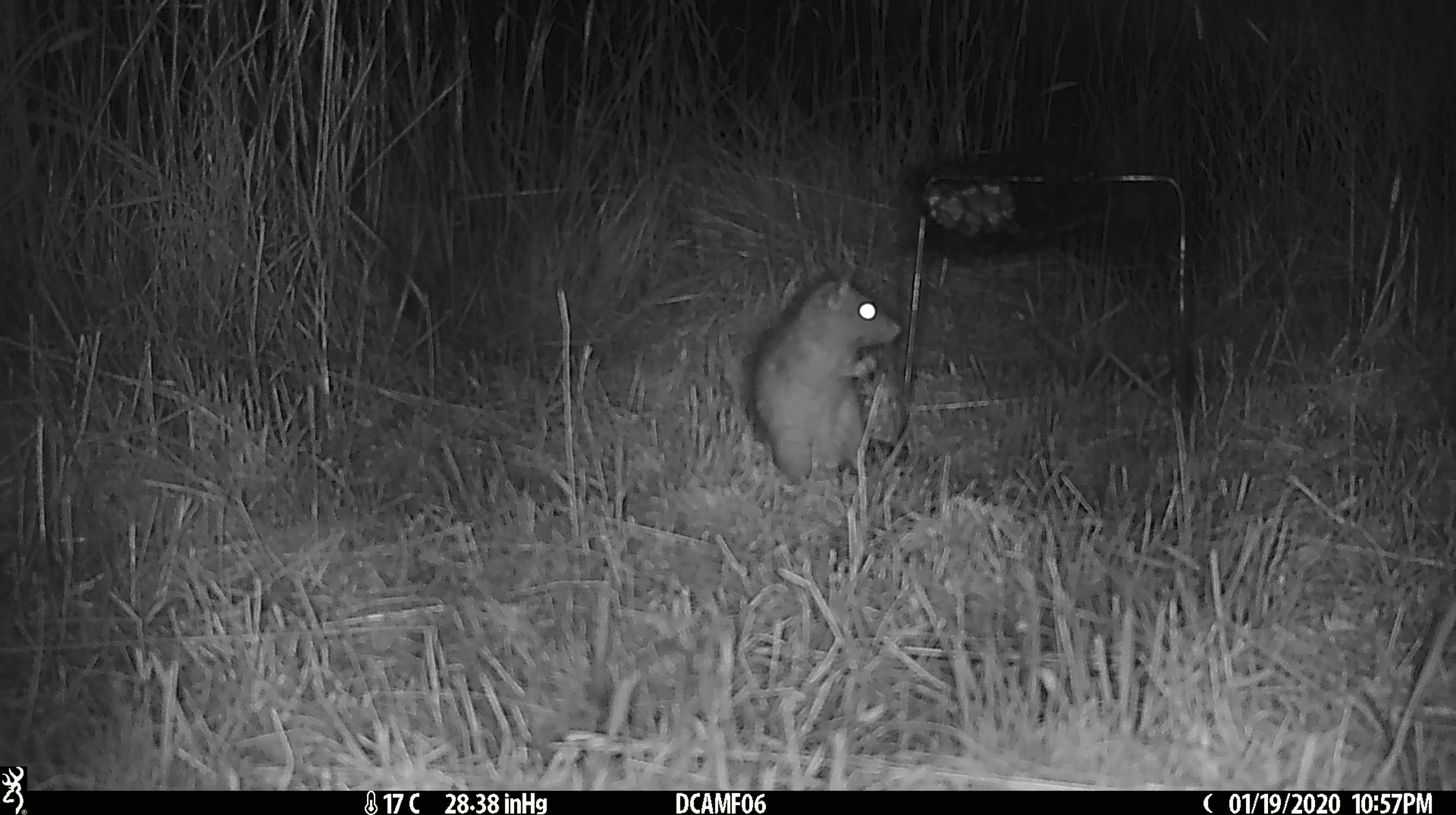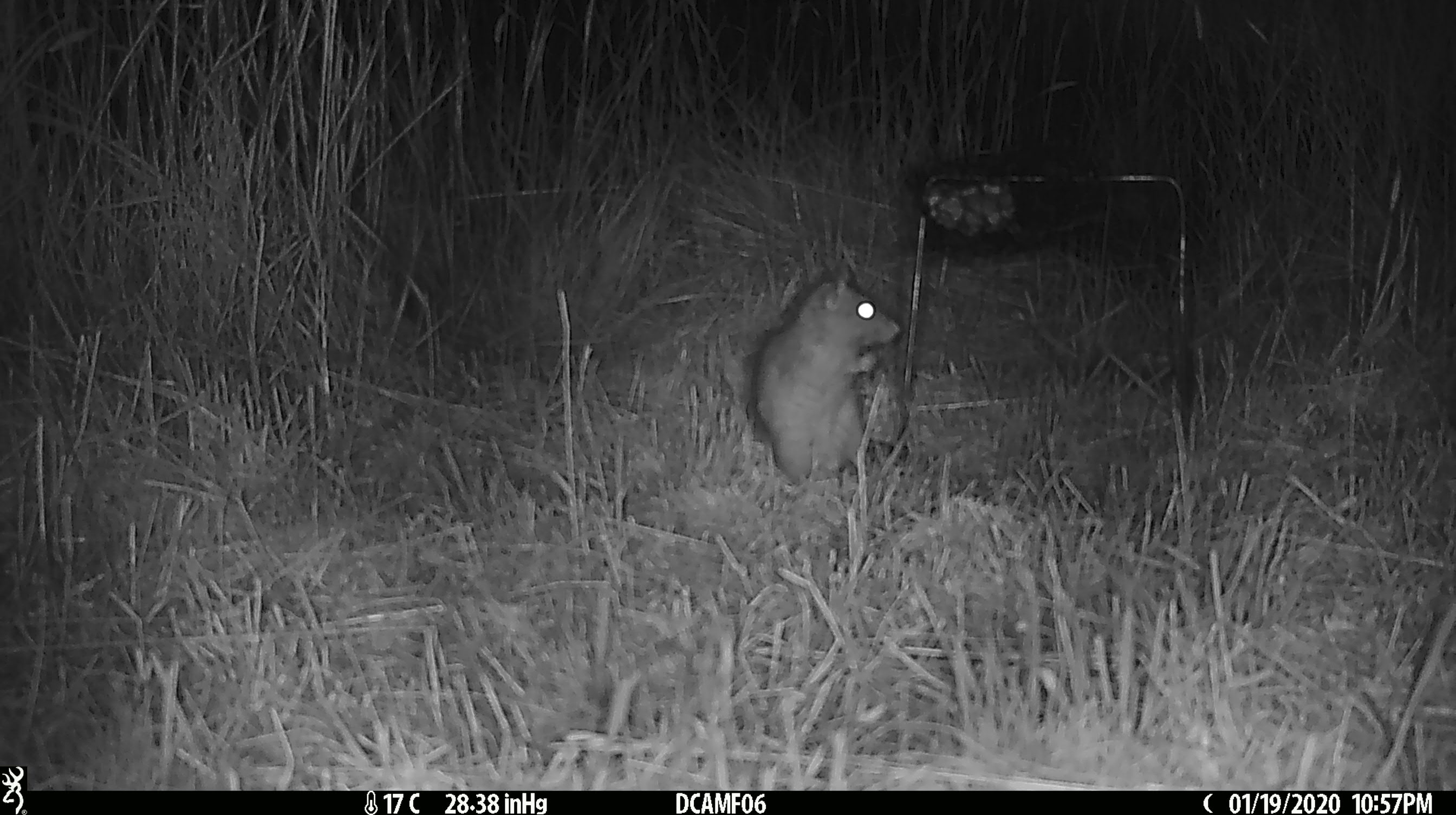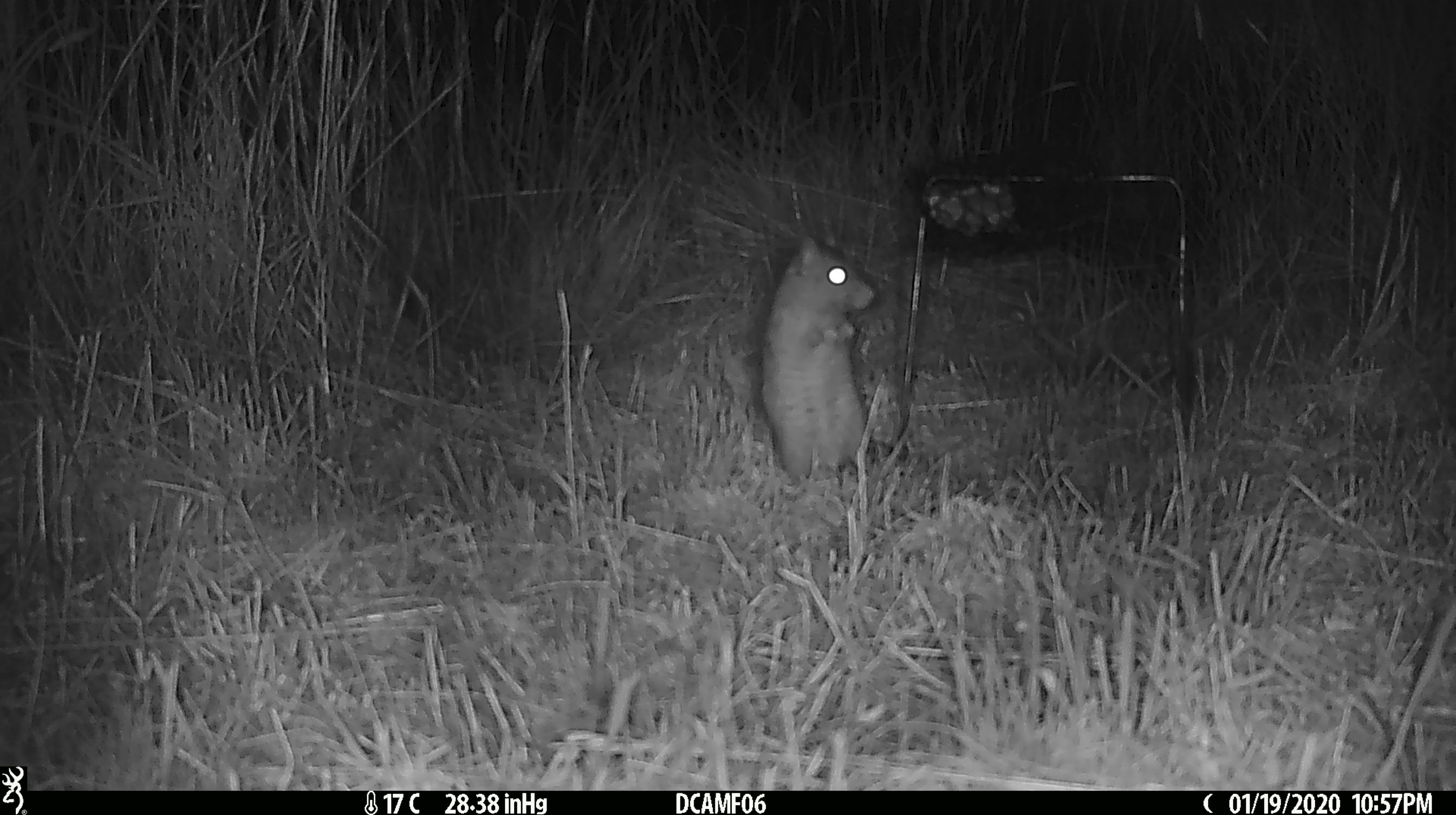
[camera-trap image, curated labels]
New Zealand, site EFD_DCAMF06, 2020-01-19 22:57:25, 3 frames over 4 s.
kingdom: Animalia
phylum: Chordata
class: Mammalia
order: Rodentia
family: Muridae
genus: Rattus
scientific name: Rattus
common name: rat